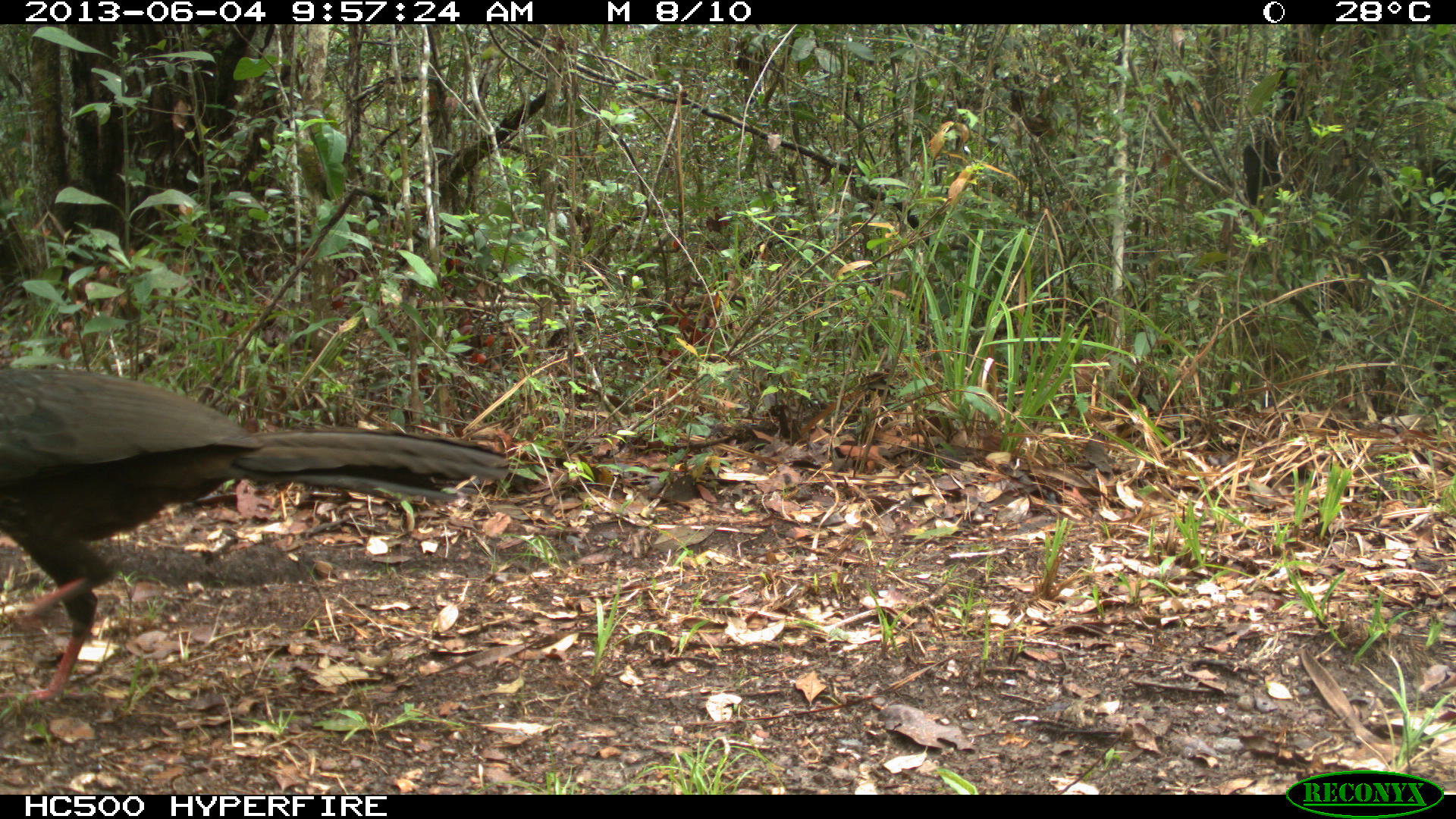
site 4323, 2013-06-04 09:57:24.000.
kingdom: Animalia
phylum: Chordata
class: Aves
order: Galliformes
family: Cracidae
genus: Penelope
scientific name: Penelope purpurascens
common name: crested guan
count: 1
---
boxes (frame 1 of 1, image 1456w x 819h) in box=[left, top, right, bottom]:
penelope purpurascens: box=[0, 359, 513, 703]